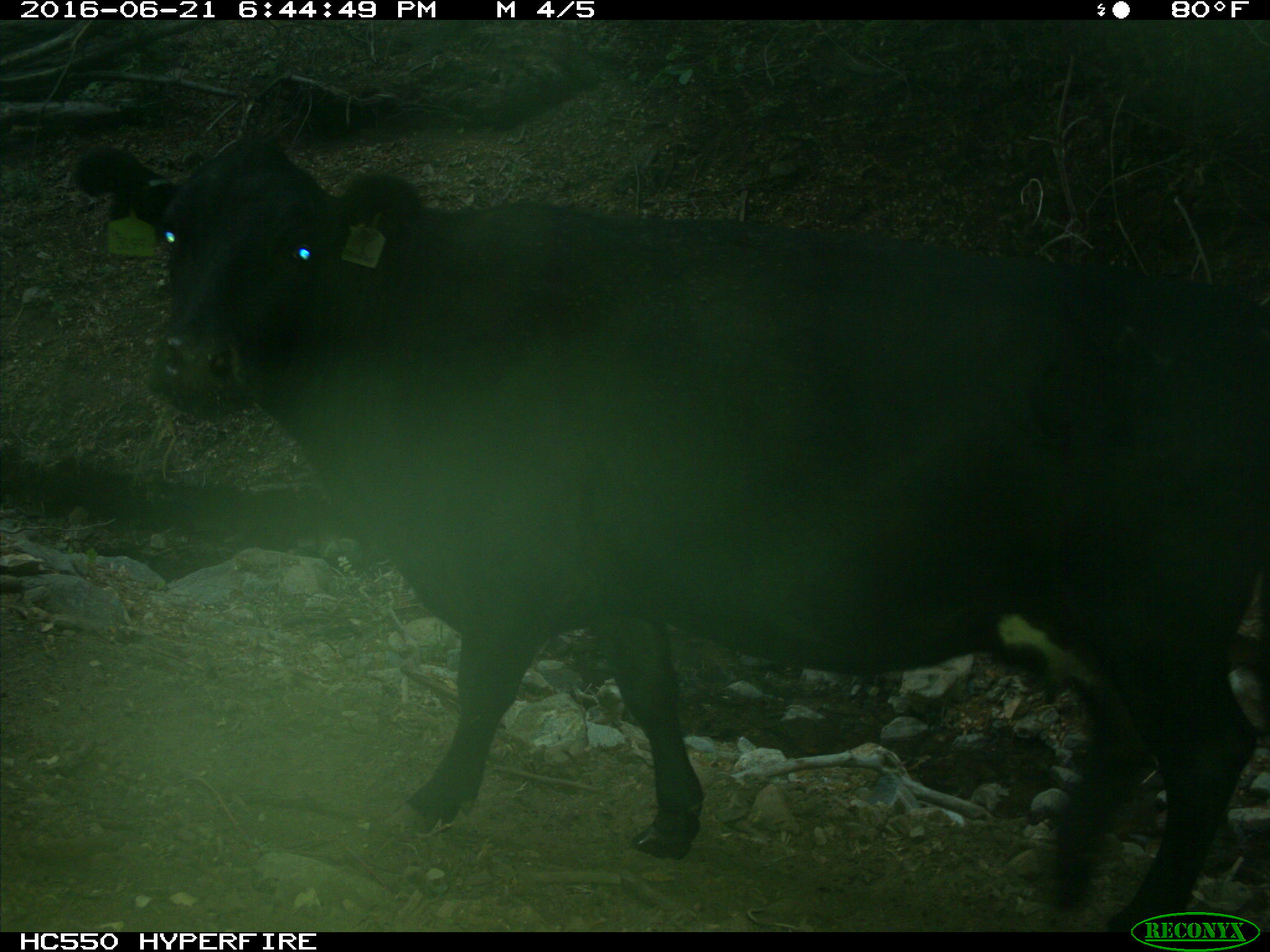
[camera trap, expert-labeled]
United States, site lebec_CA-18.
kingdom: Animalia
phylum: Chordata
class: Mammalia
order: Artiodactyla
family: Bovidae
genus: Bos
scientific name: Bos taurus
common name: domestic cow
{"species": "Bos taurus (domestic cow)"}